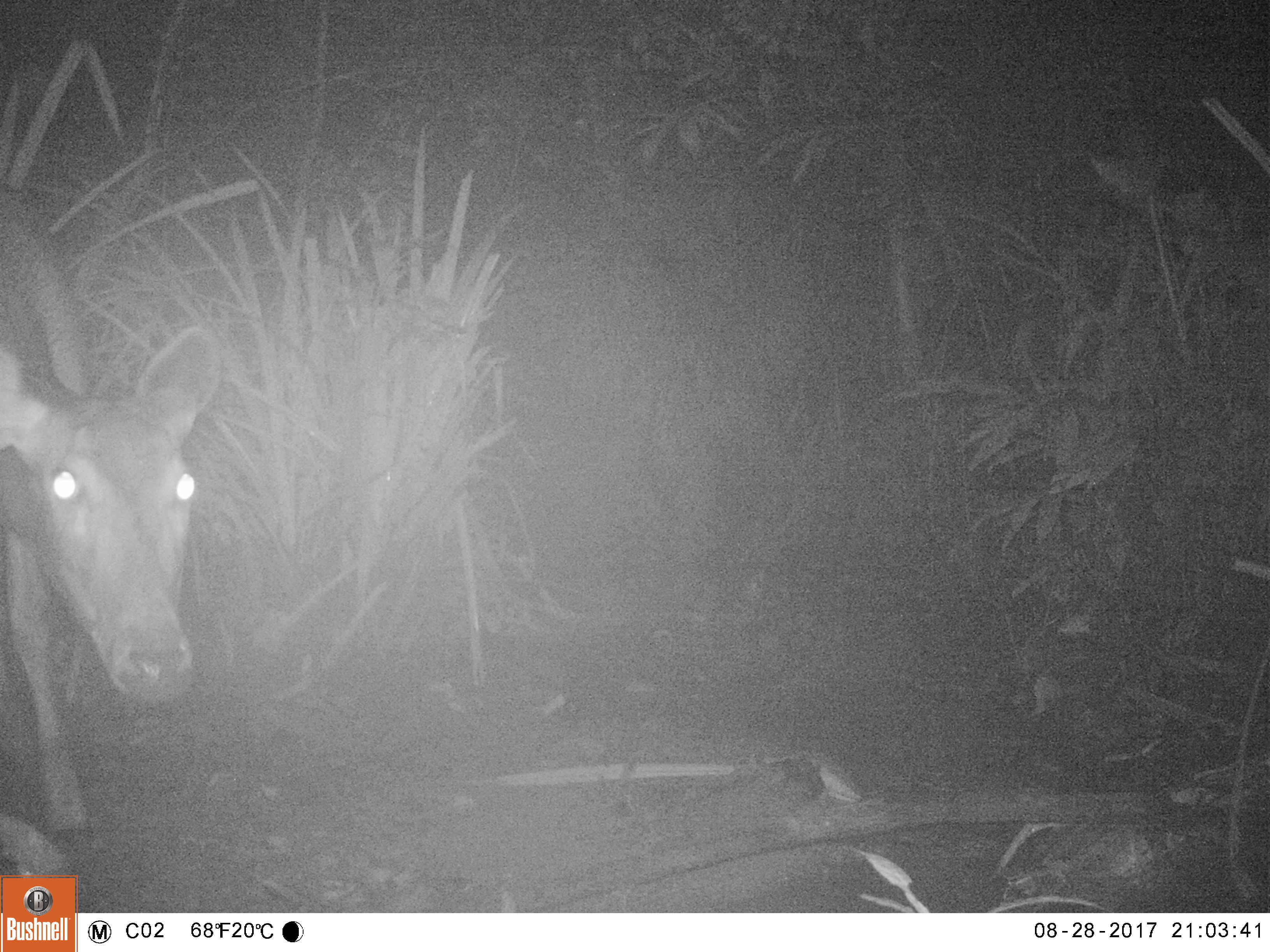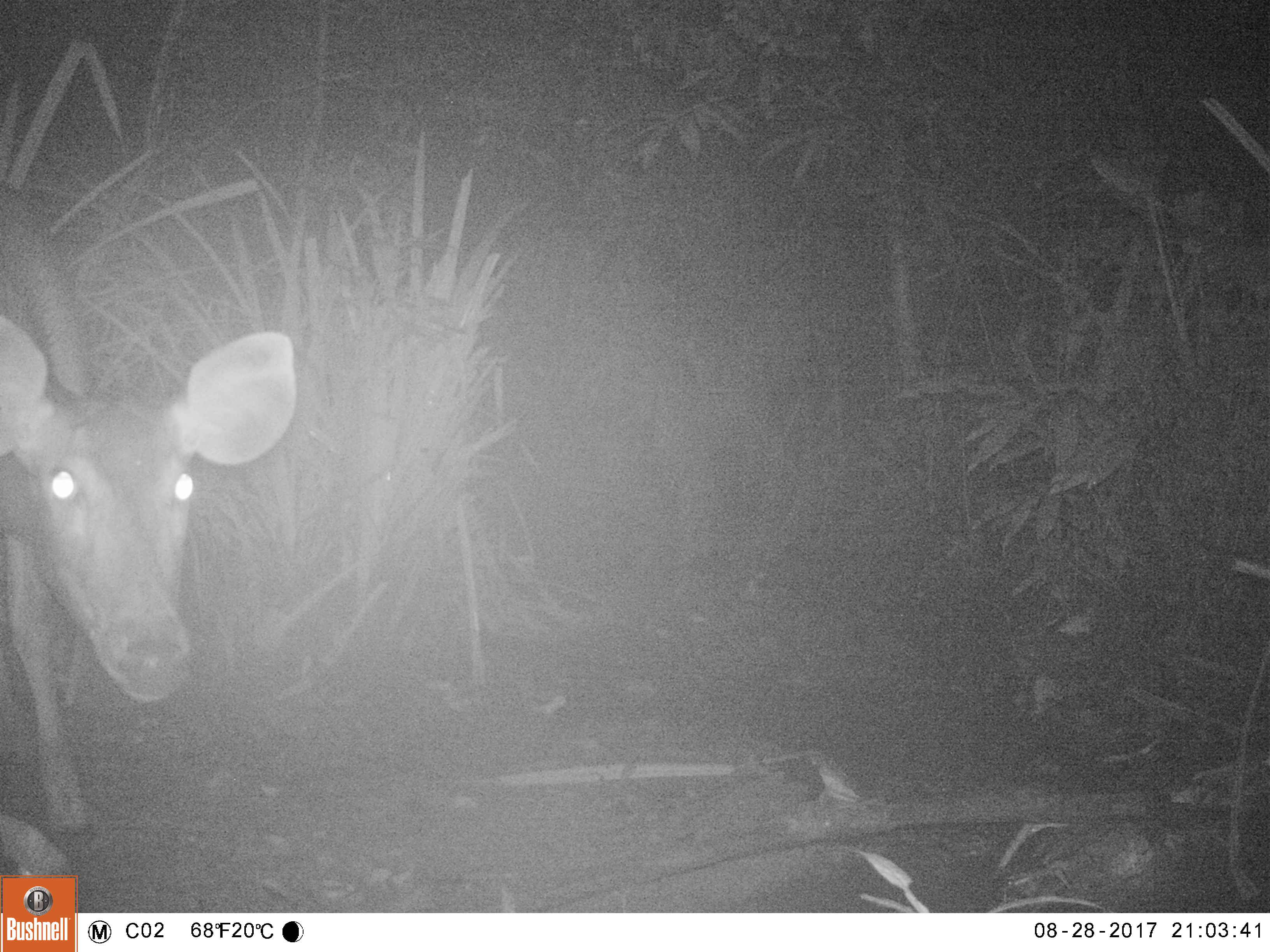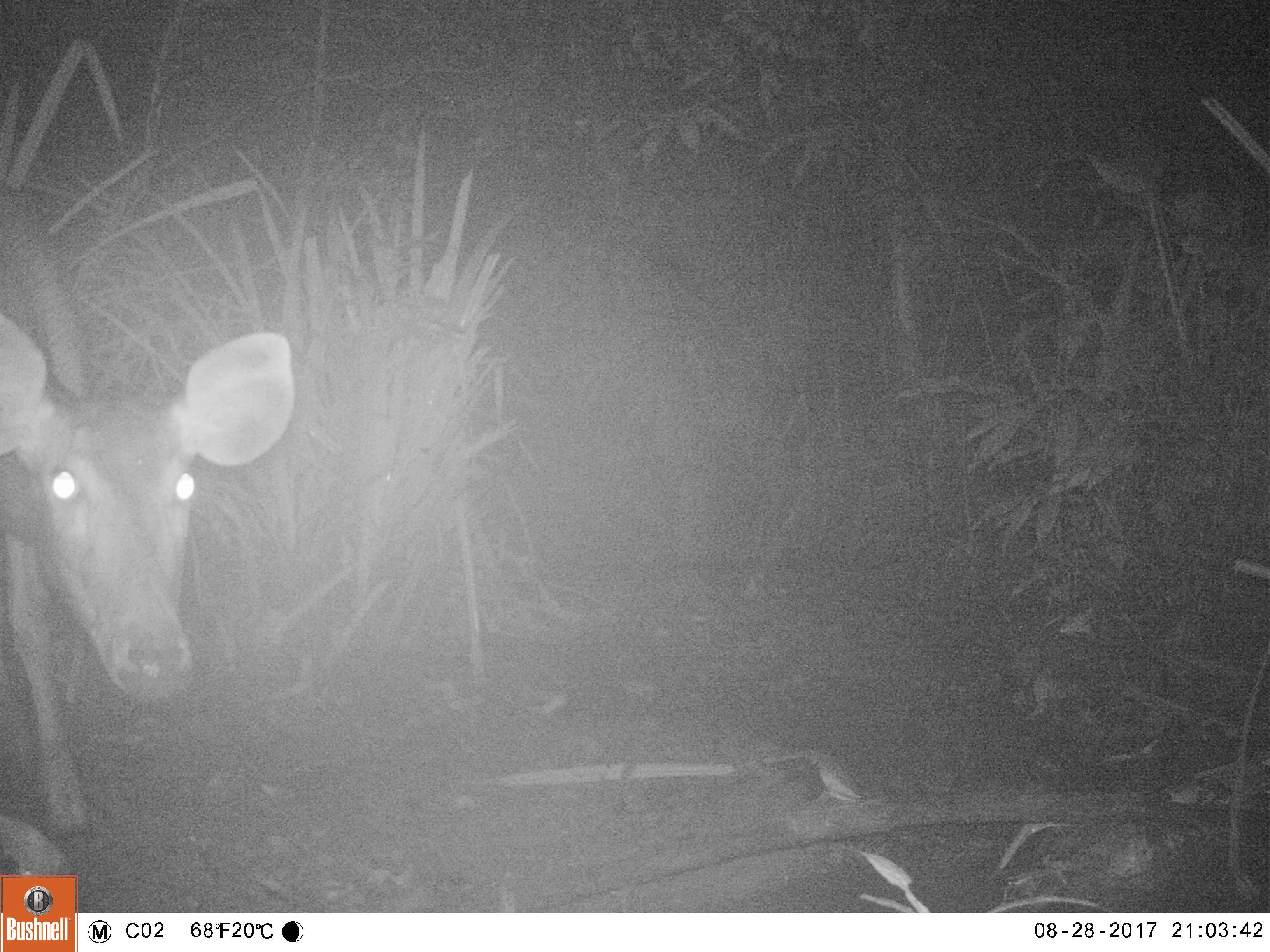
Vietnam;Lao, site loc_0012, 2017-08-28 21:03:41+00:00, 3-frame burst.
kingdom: Animalia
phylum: Chordata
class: Mammalia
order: Artiodactyla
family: Cervidae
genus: Rusa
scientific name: Rusa unicolor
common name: sambar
Sambar (Rusa unicolor). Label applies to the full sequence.